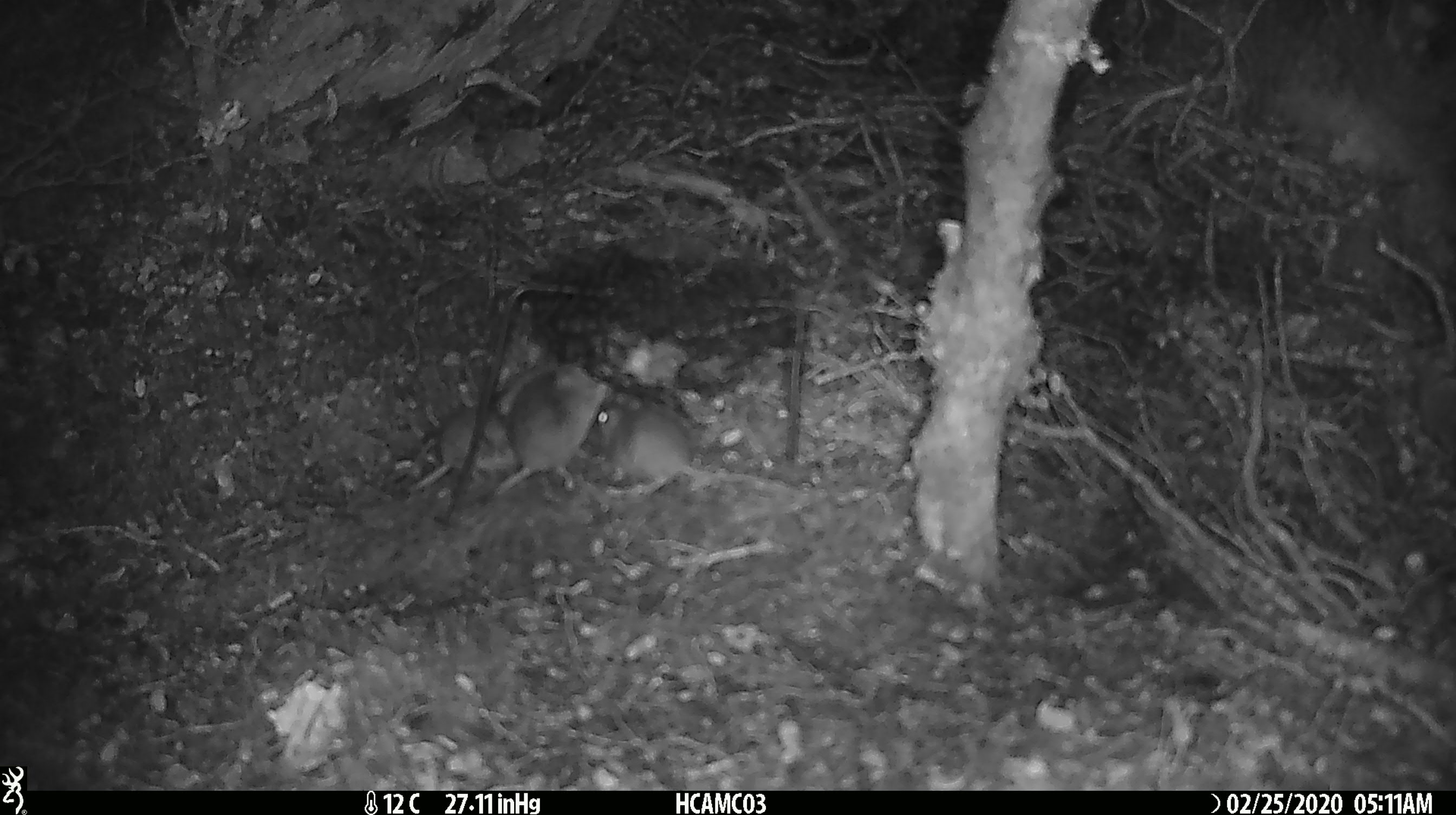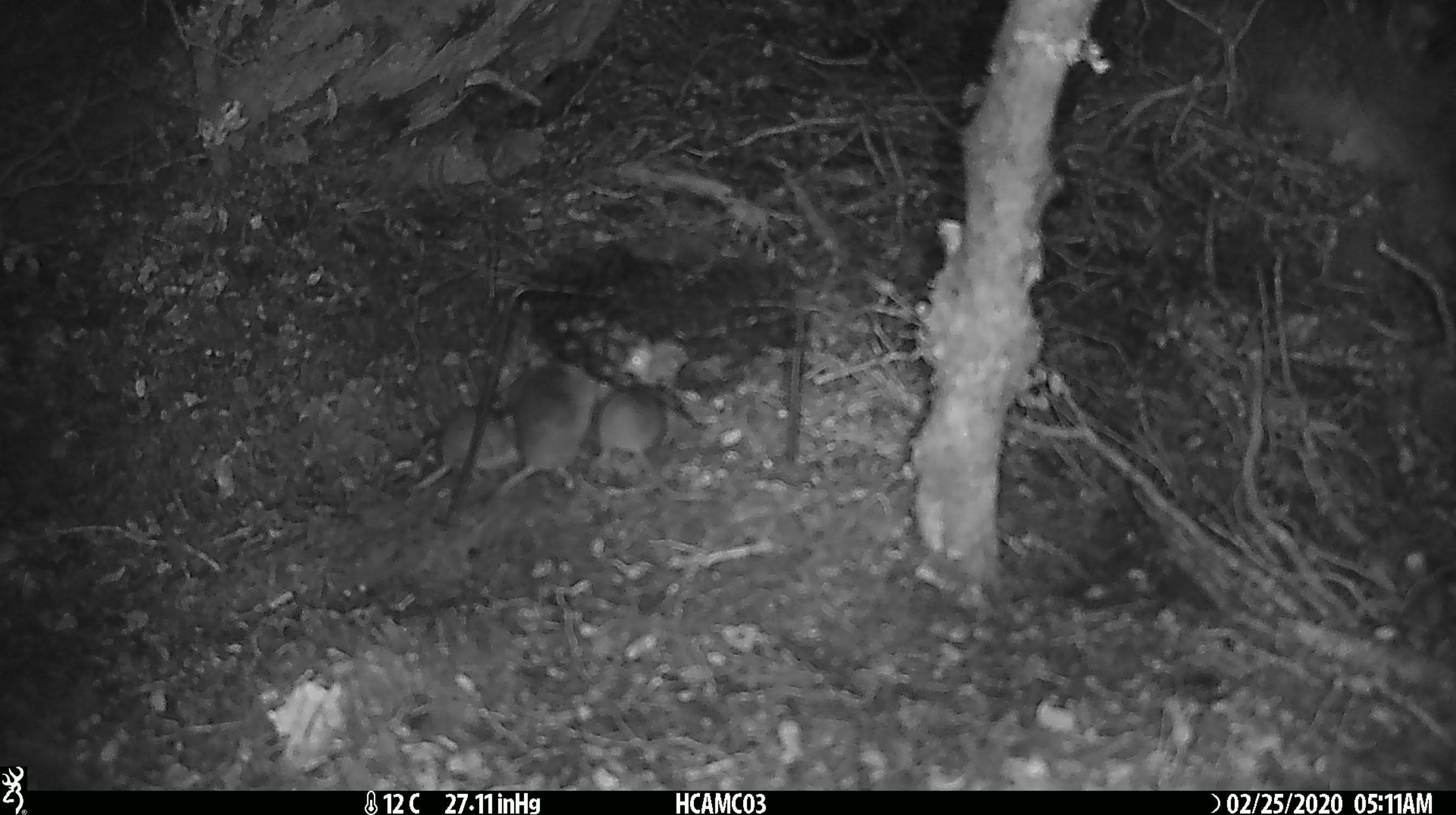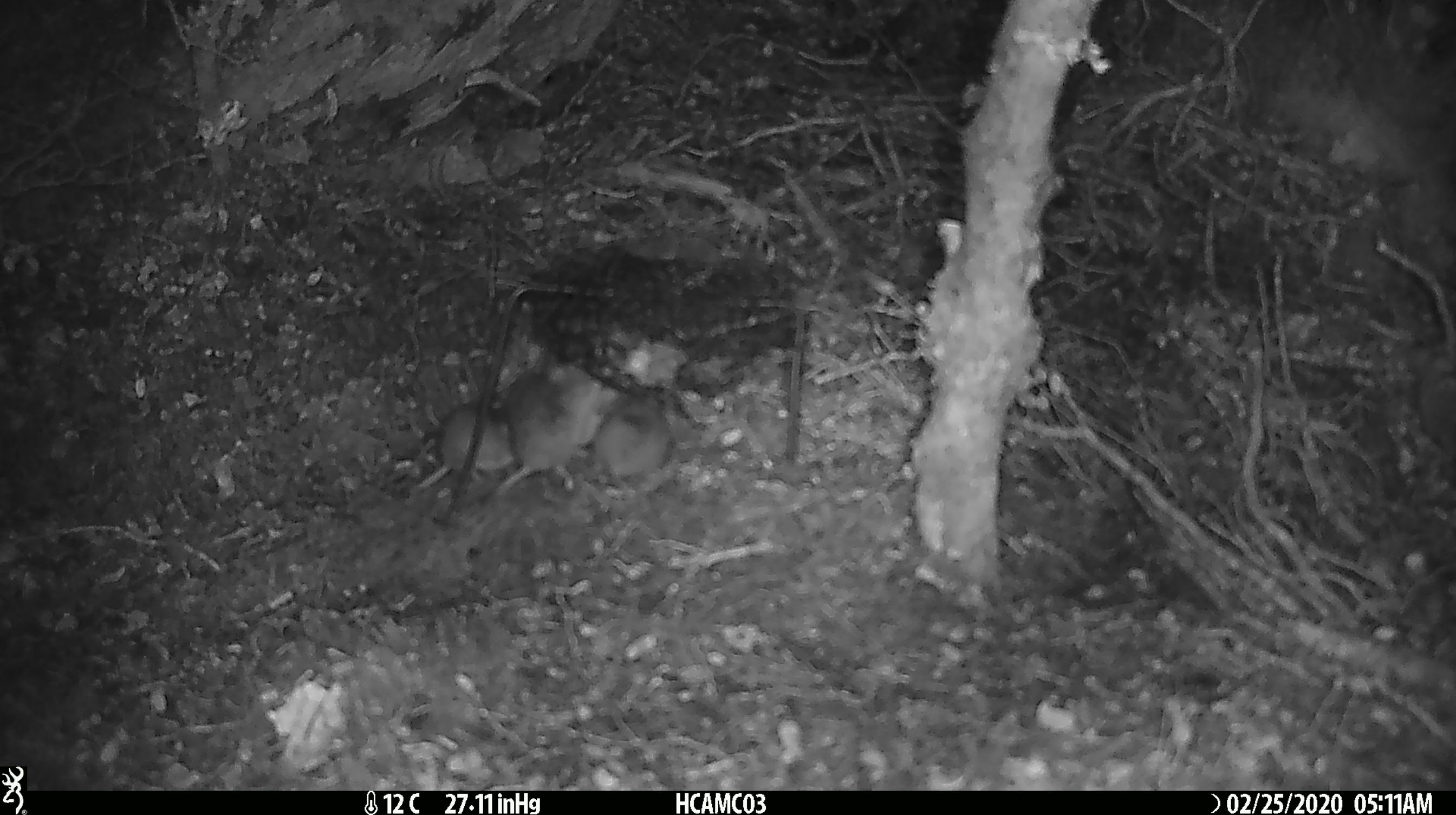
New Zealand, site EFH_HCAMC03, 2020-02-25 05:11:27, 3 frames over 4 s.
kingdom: Animalia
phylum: Chordata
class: Mammalia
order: Rodentia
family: Muridae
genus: Mus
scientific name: Mus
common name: mouse